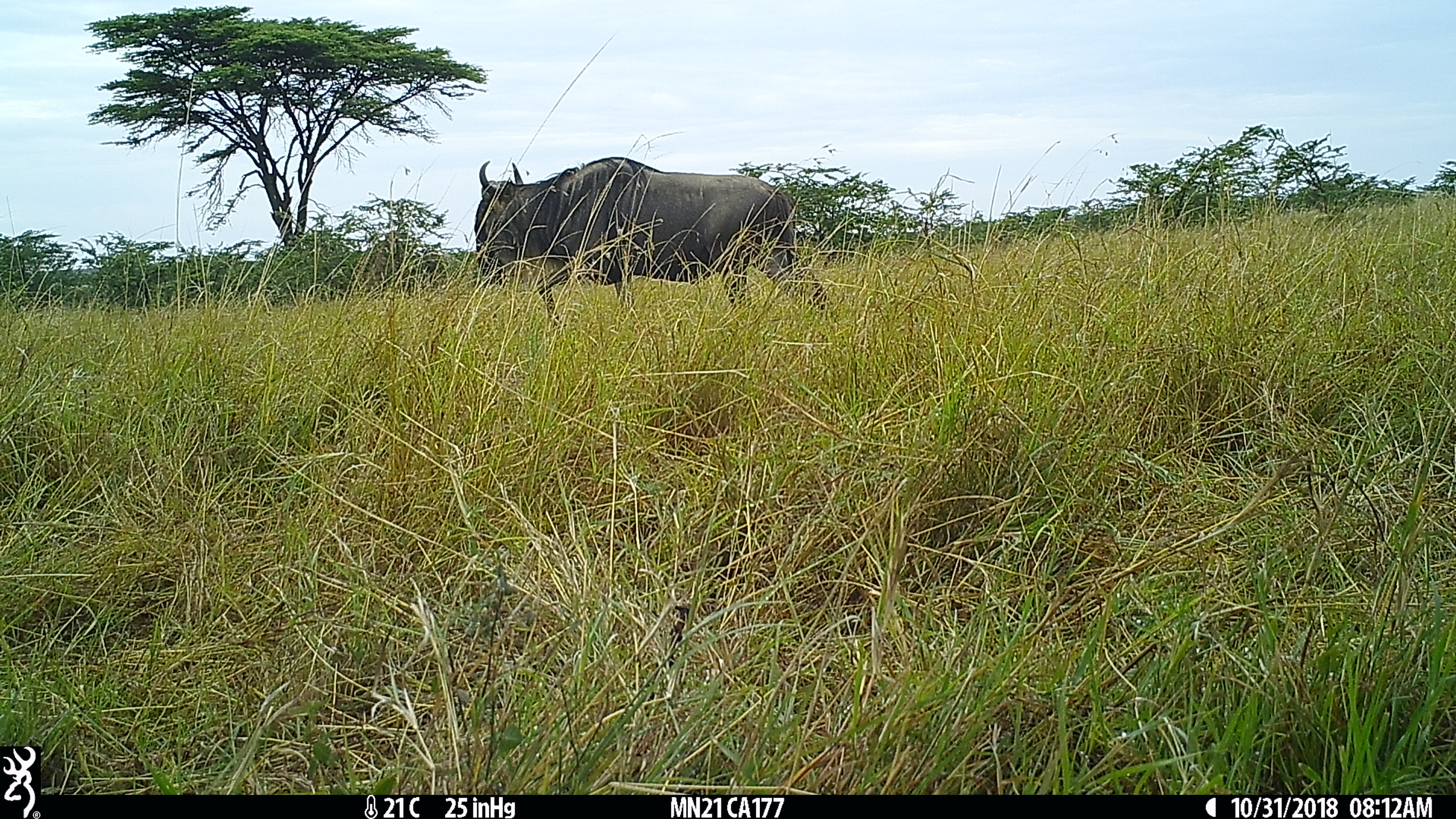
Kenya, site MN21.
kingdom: Animalia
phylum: Chordata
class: Mammalia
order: Artiodactyla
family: Bovidae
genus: Connochaetes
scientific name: Connochaetes taurinus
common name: blue wildebeest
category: wildebeest